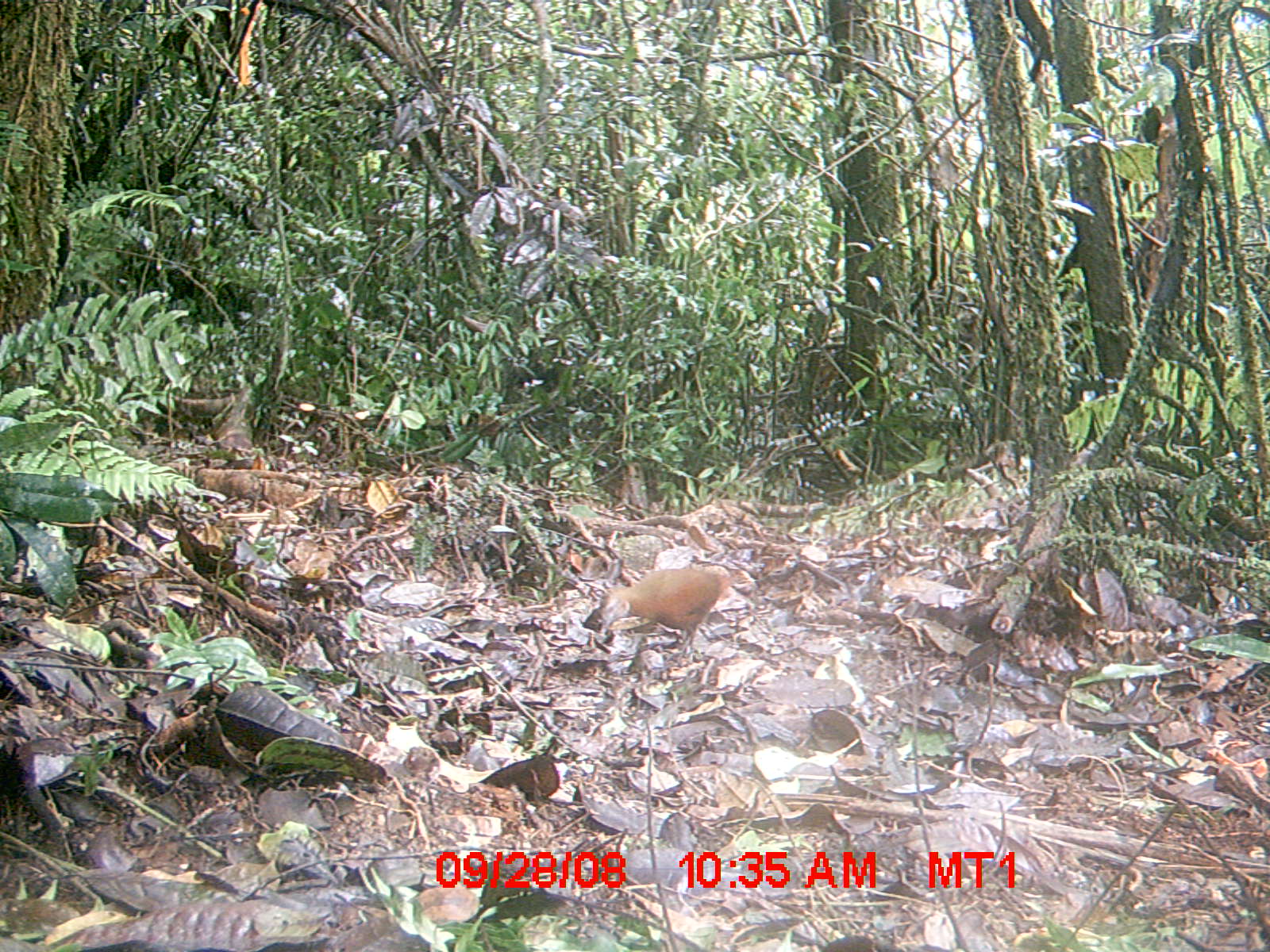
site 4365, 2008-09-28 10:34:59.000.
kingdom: Animalia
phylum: Chordata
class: Aves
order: Gruiformes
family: Sarothruridae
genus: Mentocrex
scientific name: Mentocrex kioloides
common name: madagascar wood rail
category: canirallus kioloides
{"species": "canirallus kioloides (madagascar wood rail) (Mentocrex kioloides)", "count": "1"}